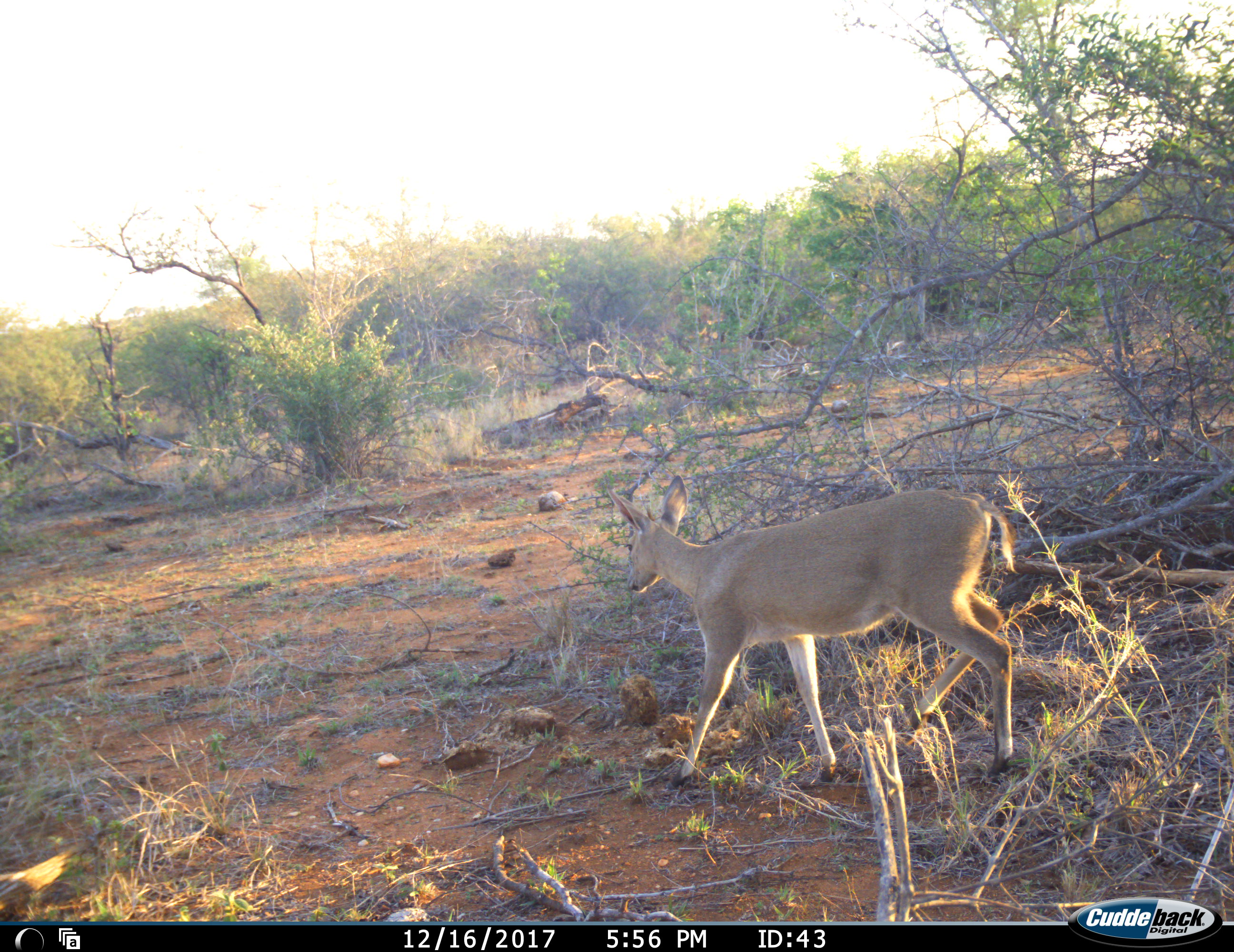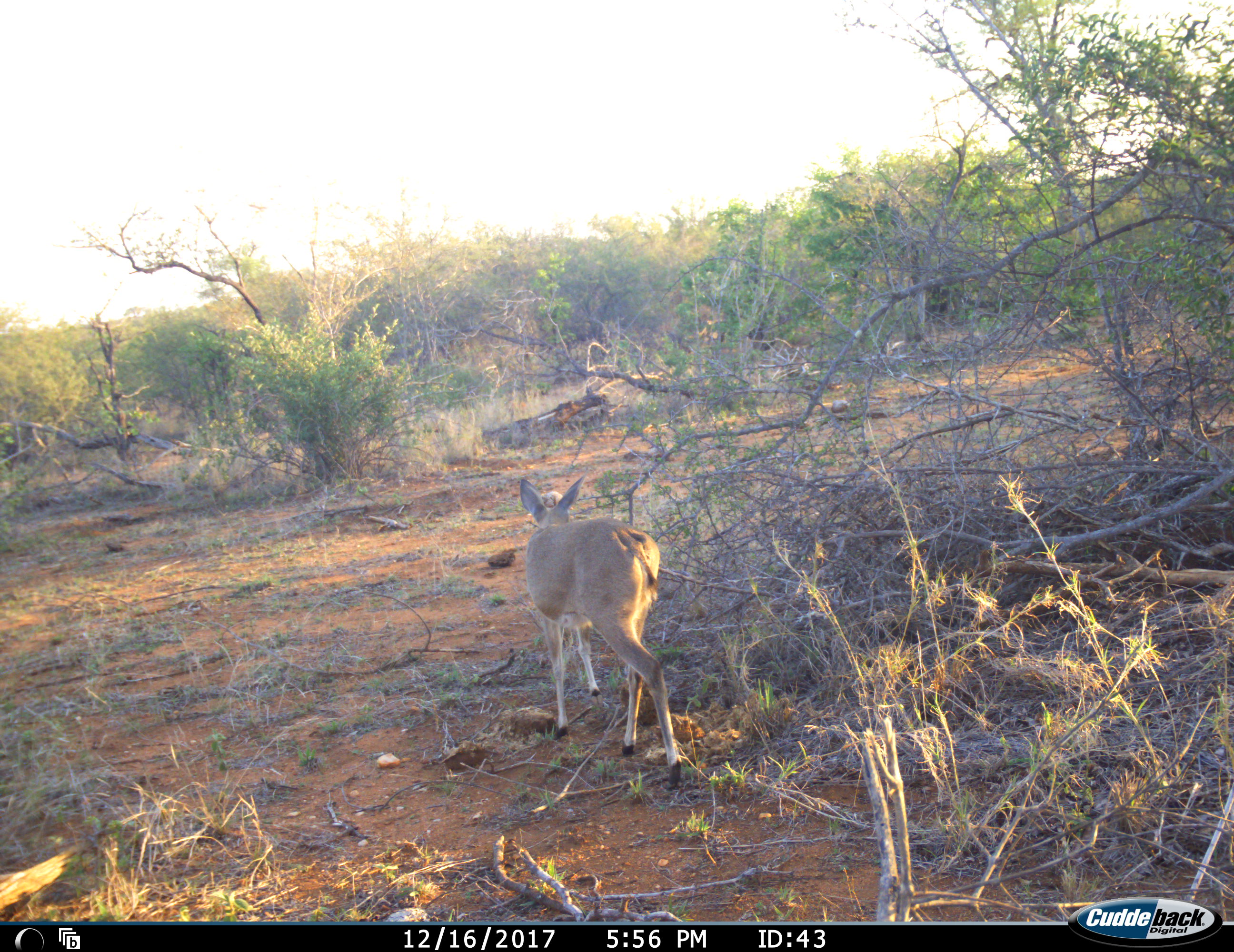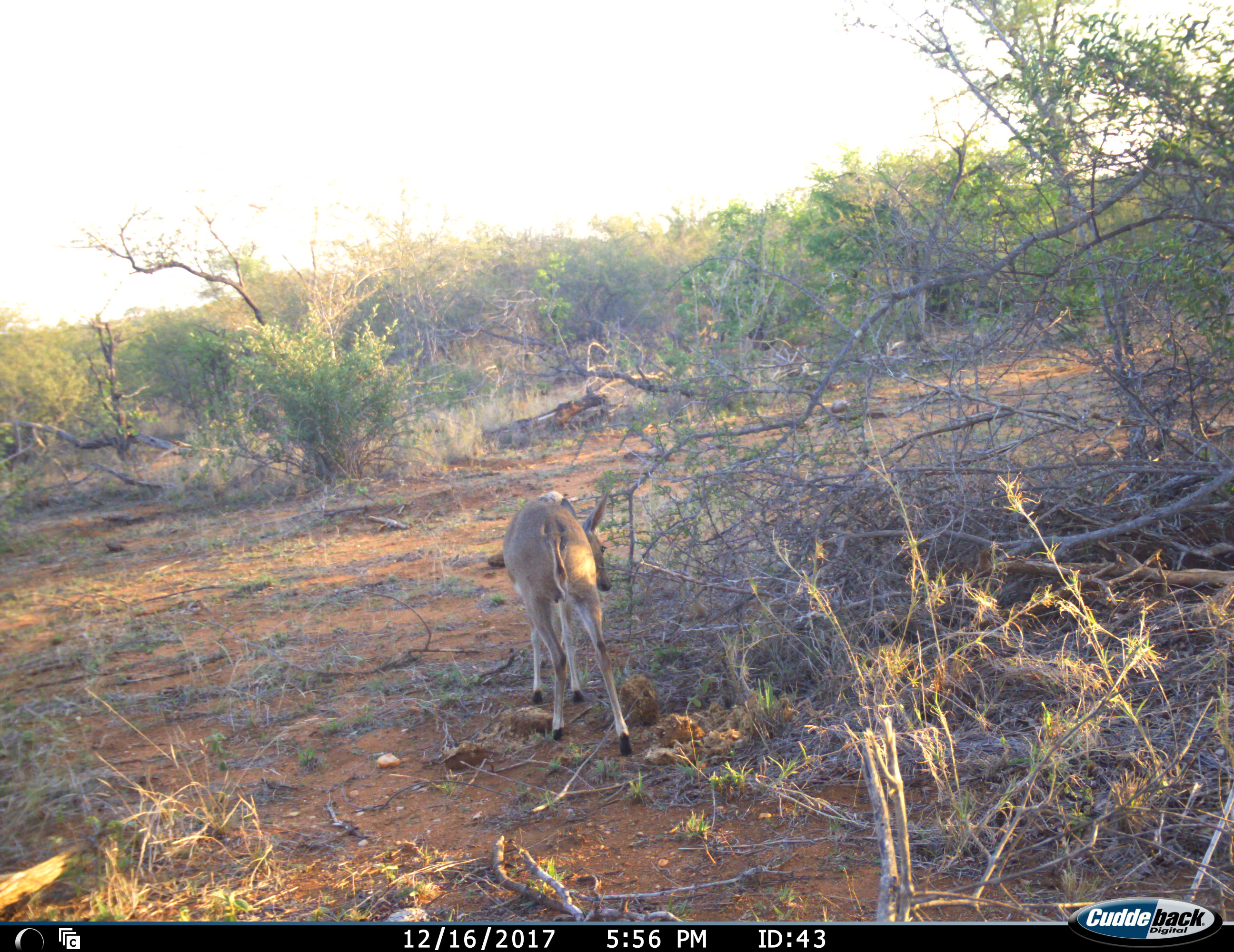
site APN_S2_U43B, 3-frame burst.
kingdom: Animalia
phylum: Chordata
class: Mammalia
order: Artiodactyla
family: Bovidae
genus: Sylvicapra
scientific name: Sylvicapra grimmia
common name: common duiker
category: duikercommongrey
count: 1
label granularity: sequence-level